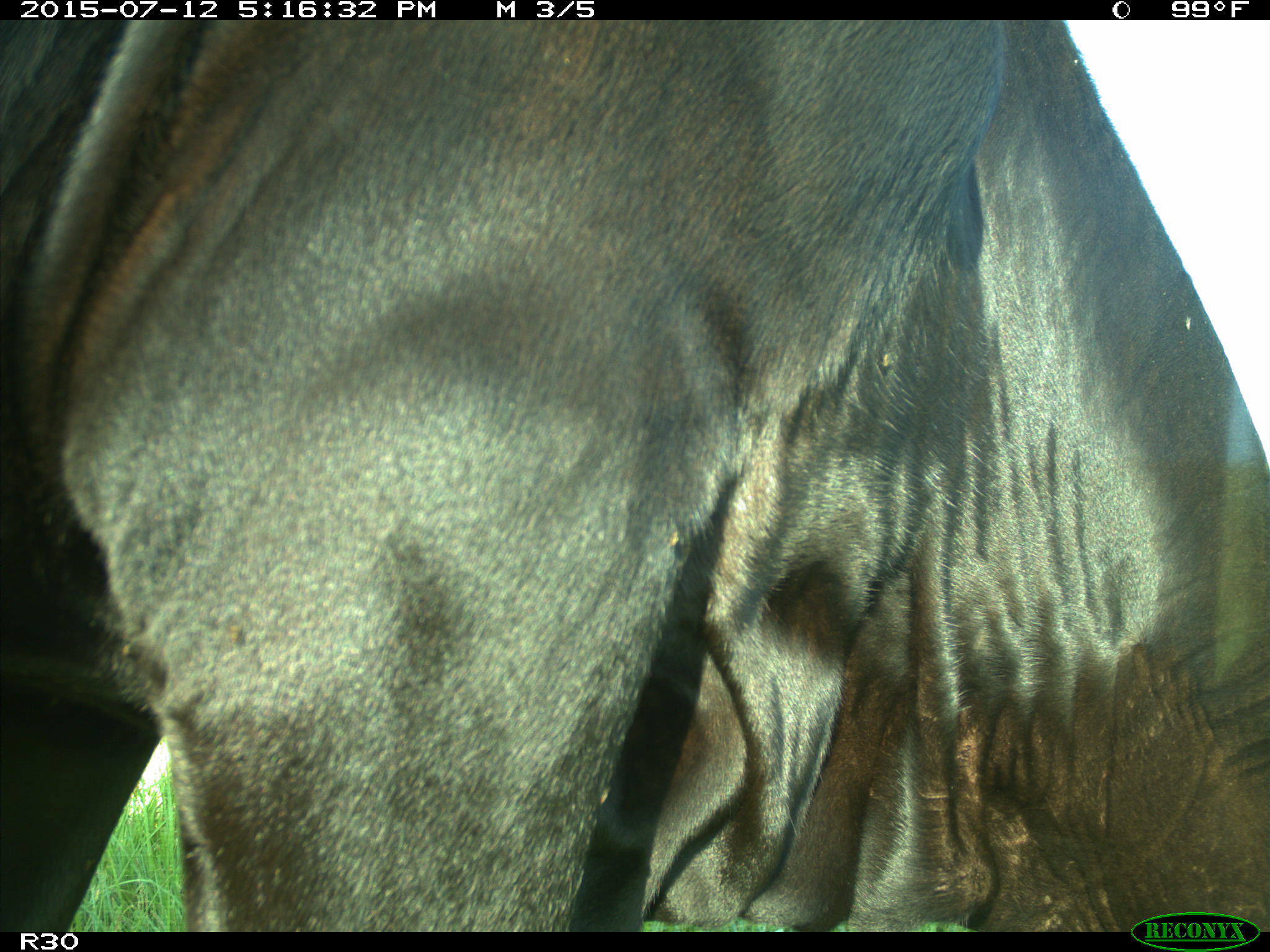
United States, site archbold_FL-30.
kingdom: Animalia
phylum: Chordata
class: Mammalia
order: Artiodactyla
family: Bovidae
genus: Bos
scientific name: Bos taurus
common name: domestic cow